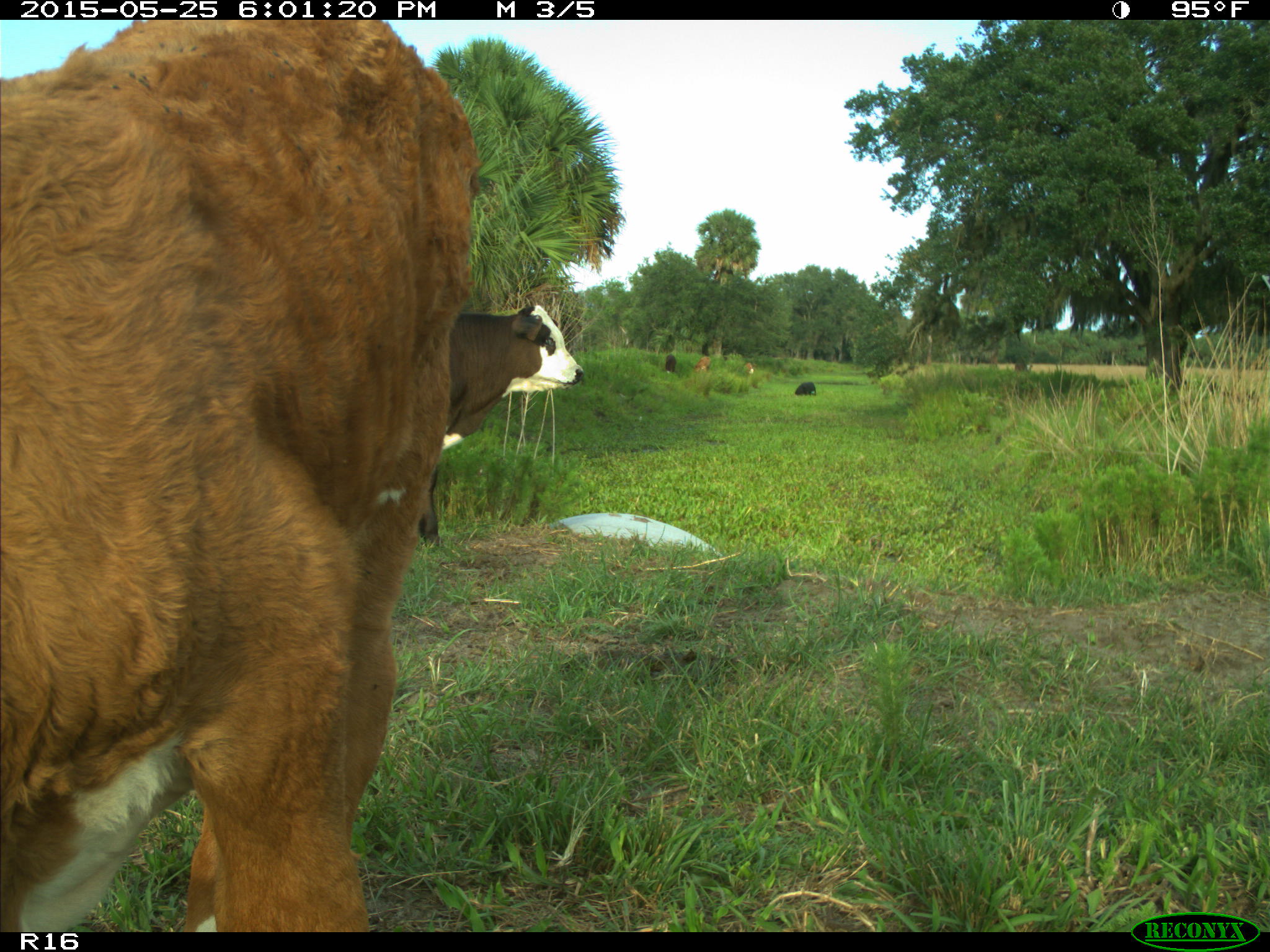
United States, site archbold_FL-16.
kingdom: Animalia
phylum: Chordata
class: Mammalia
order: Artiodactyla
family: Bovidae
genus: Bos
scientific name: Bos taurus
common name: domestic cow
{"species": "Bos taurus (domestic cow)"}